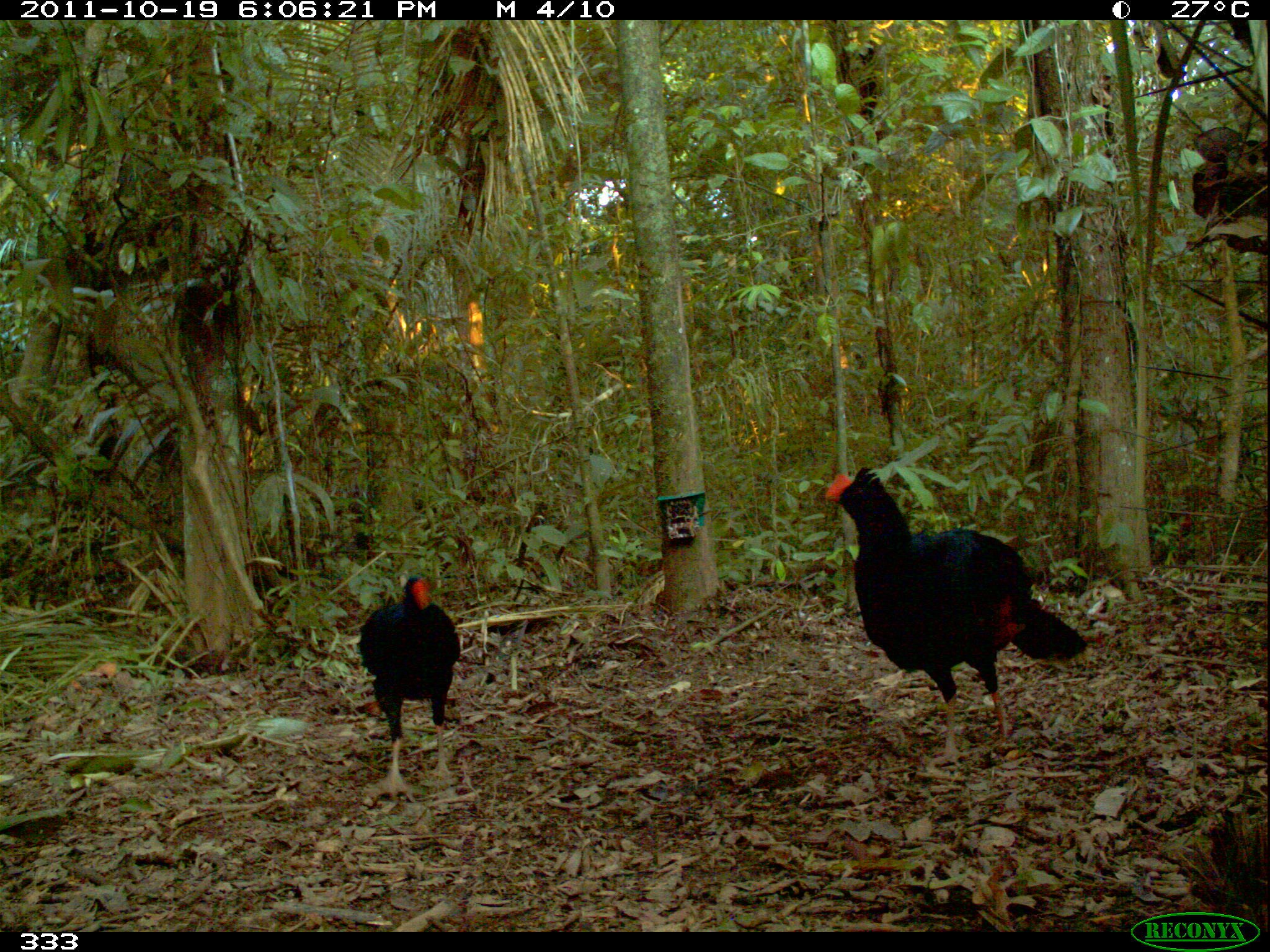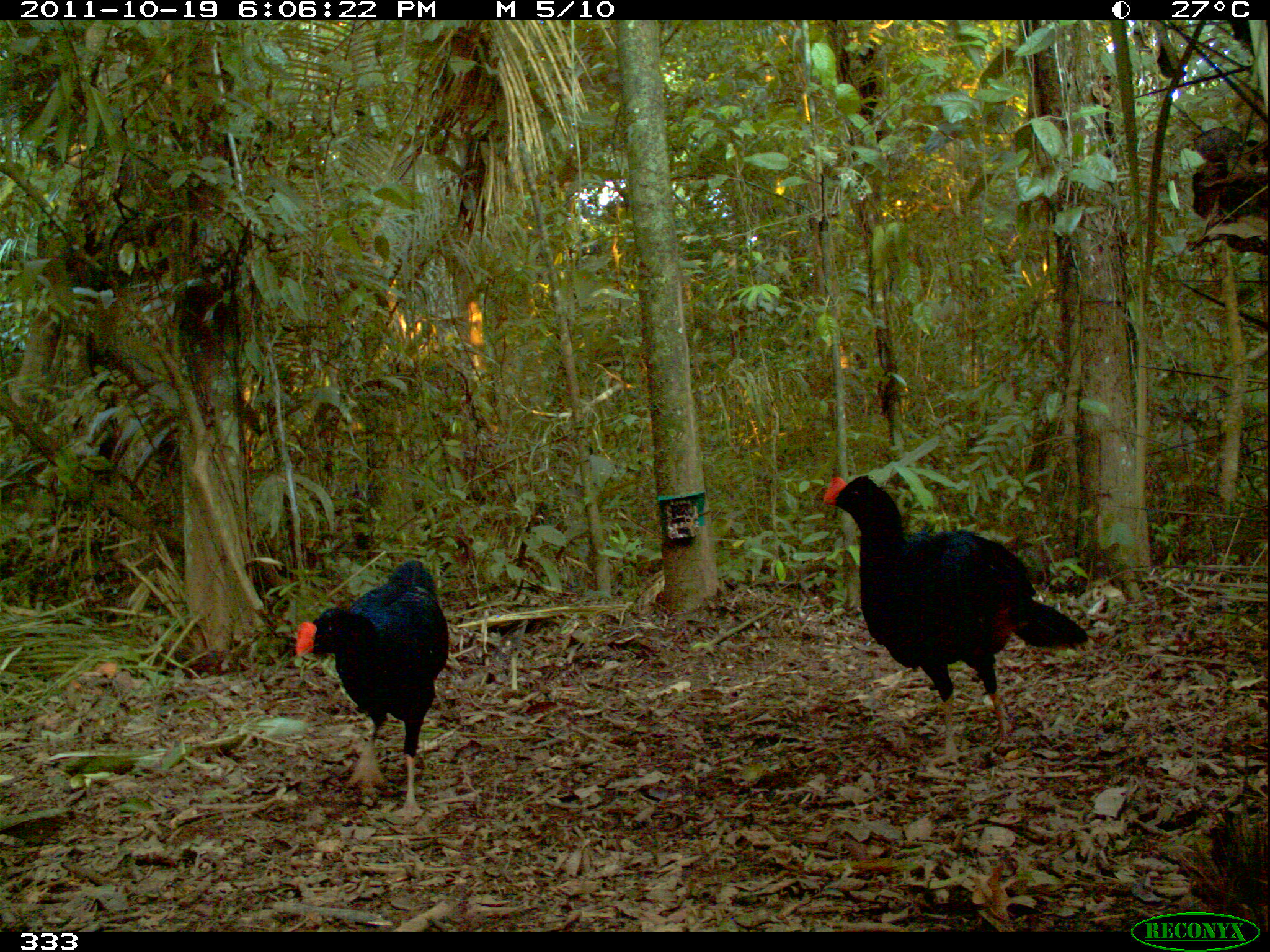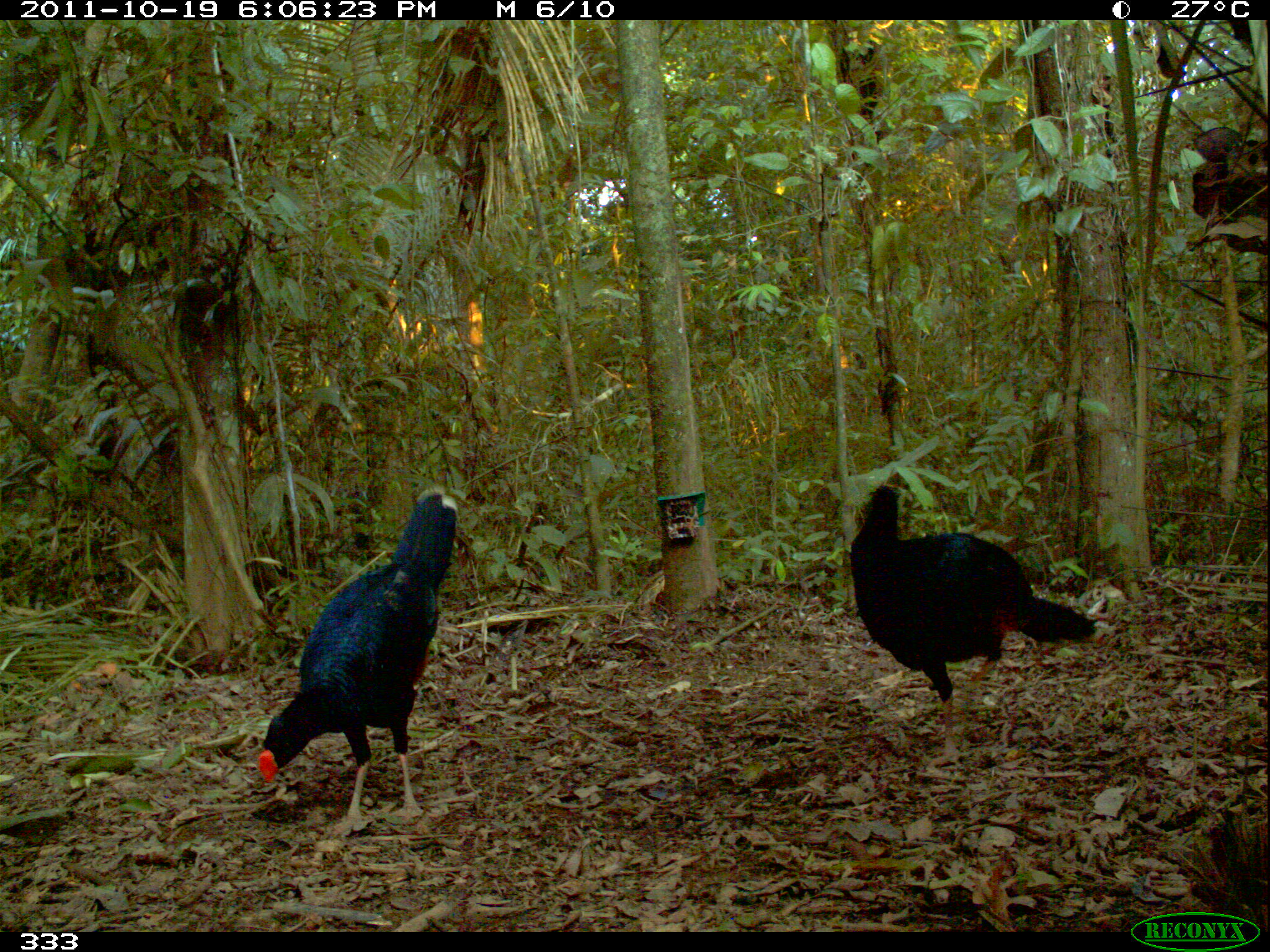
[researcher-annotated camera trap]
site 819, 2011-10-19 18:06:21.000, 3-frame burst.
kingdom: Animalia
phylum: Chordata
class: Aves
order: Galliformes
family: Cracidae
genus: Mitu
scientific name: Mitu tuberosum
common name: razor-billed curassow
Mitu tuberosum (razor-billed curassow).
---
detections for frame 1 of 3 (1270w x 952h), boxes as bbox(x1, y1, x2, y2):
mitu tuberosum: bbox(824, 465, 1089, 770); bbox(355, 575, 461, 804)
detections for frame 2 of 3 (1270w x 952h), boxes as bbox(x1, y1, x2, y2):
mitu tuberosum: bbox(822, 474, 1091, 769); bbox(294, 559, 450, 821)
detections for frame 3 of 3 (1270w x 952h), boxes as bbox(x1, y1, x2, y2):
mitu tuberosum: bbox(850, 482, 1097, 770); bbox(259, 486, 458, 841)